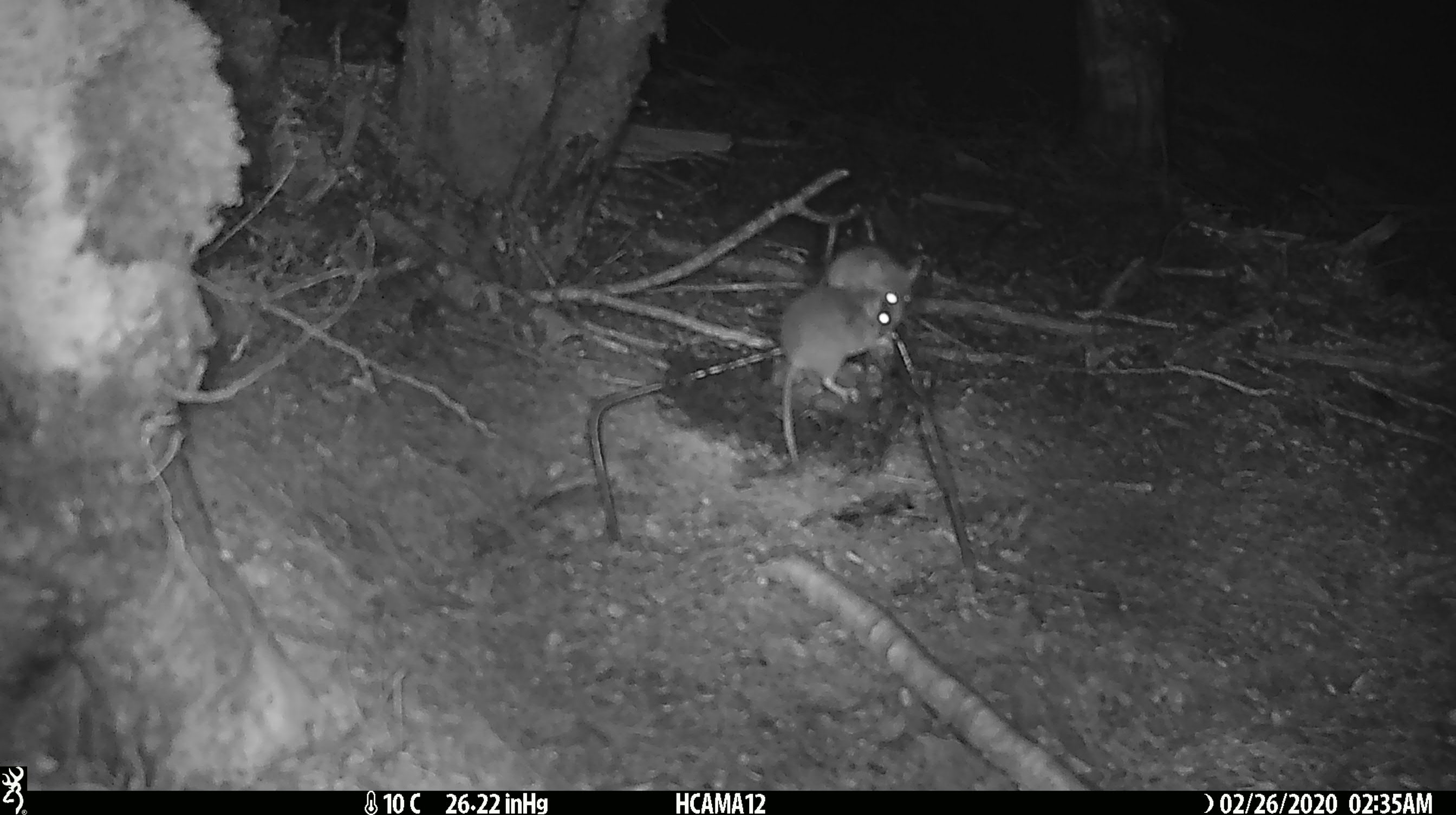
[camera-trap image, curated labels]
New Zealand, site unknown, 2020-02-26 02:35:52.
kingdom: Animalia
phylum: Chordata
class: Mammalia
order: Rodentia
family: Muridae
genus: Mus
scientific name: Mus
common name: mouse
Mouse (Mus).